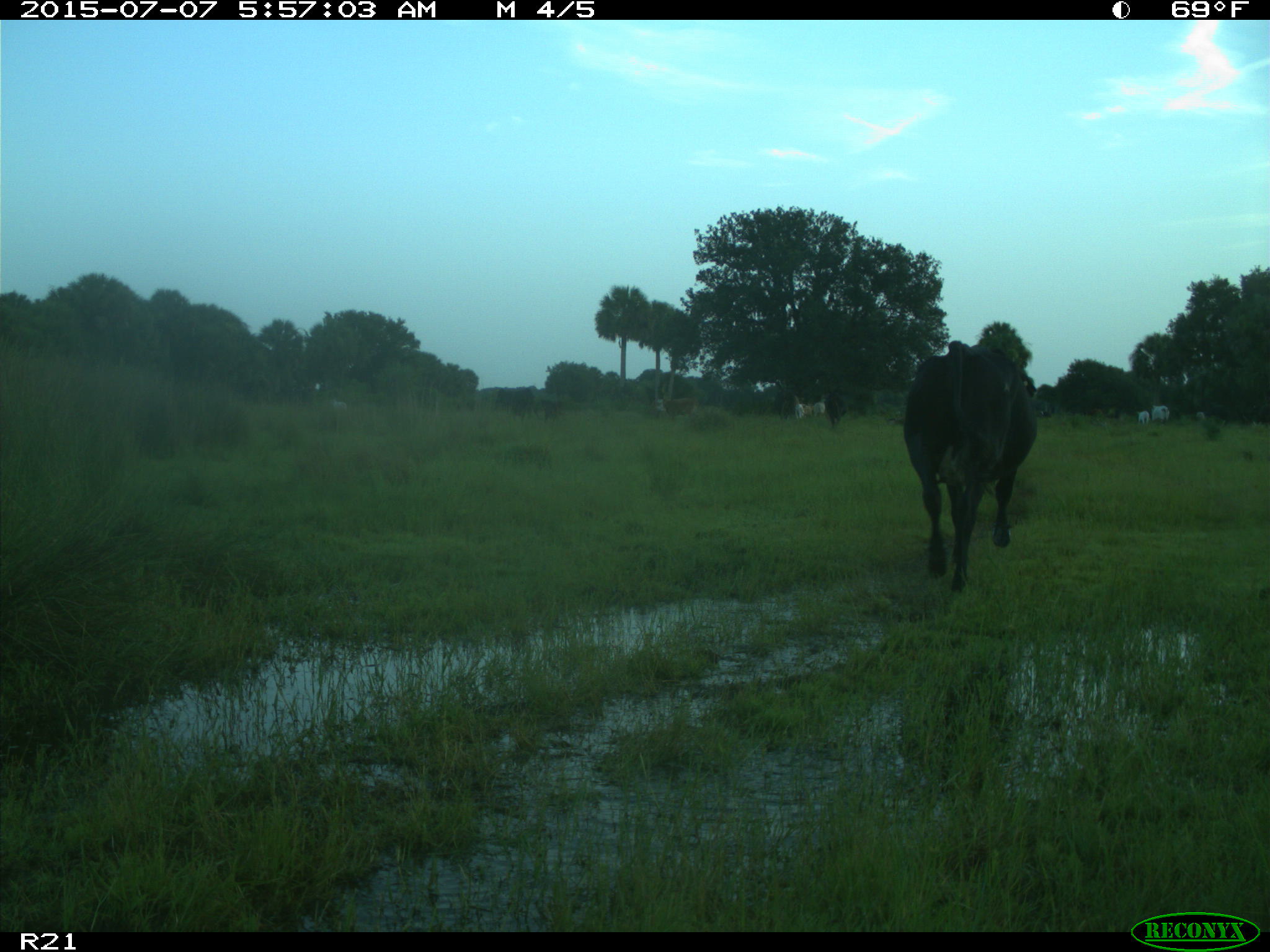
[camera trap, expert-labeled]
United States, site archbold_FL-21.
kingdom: Animalia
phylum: Chordata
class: Mammalia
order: Artiodactyla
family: Bovidae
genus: Bos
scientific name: Bos taurus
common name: domestic cow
Bos taurus (domestic cow).